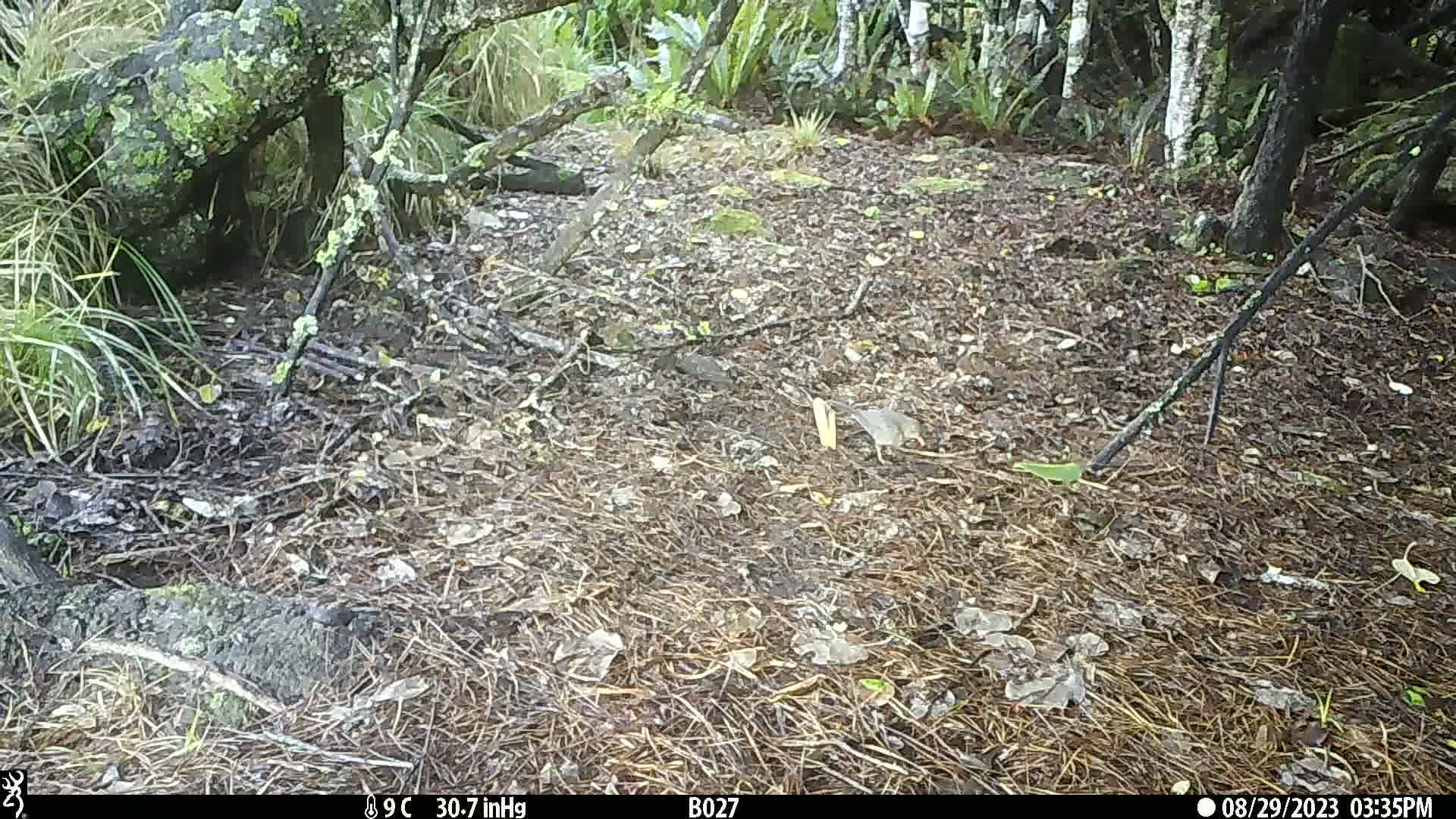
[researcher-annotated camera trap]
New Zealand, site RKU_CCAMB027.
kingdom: Animalia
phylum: Chordata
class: Aves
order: Passeriformes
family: Turdidae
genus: Turdus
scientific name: Turdus merula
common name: eurasian blackbird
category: blackbird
Blackbird (eurasian blackbird) (Turdus merula).